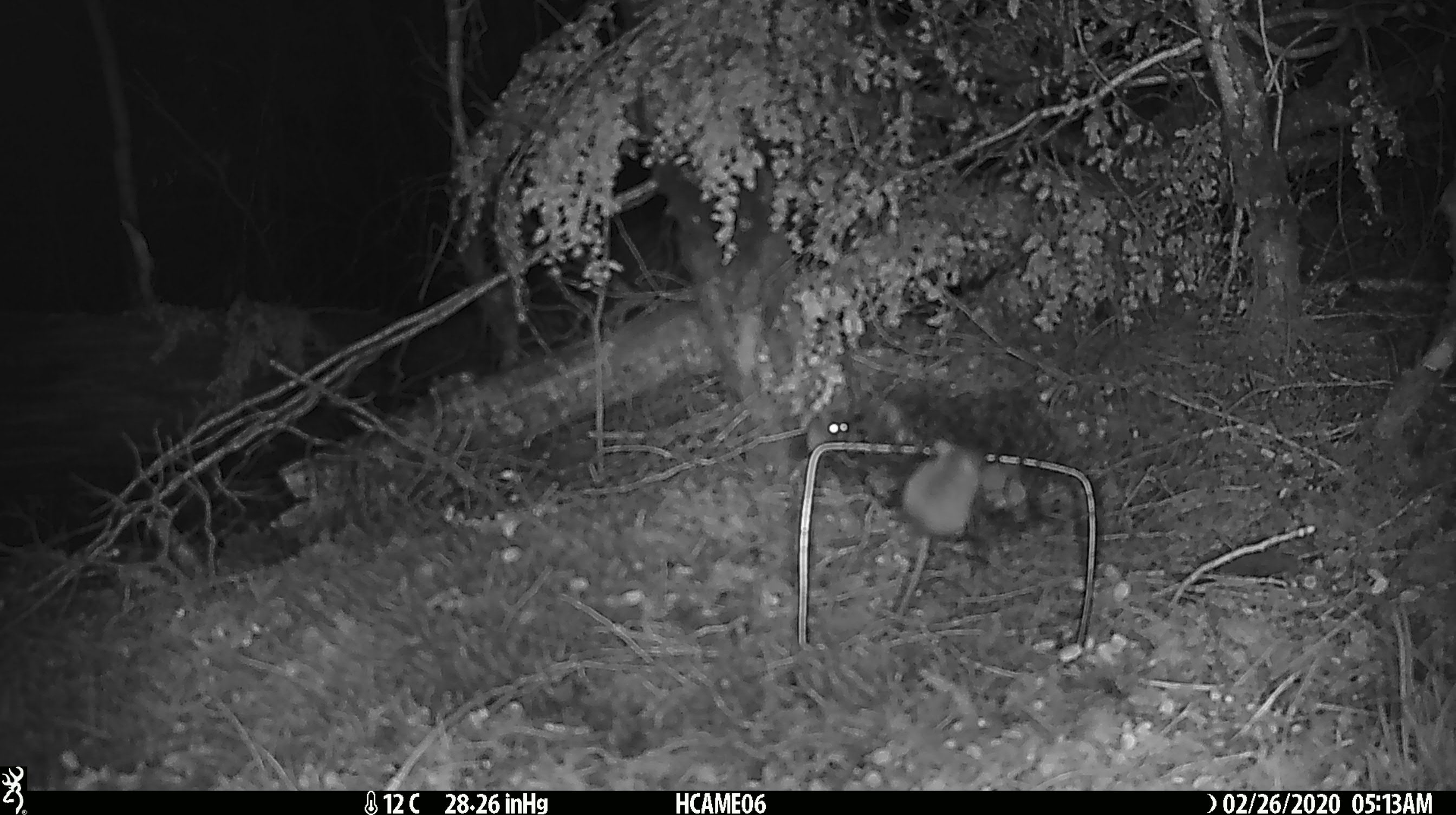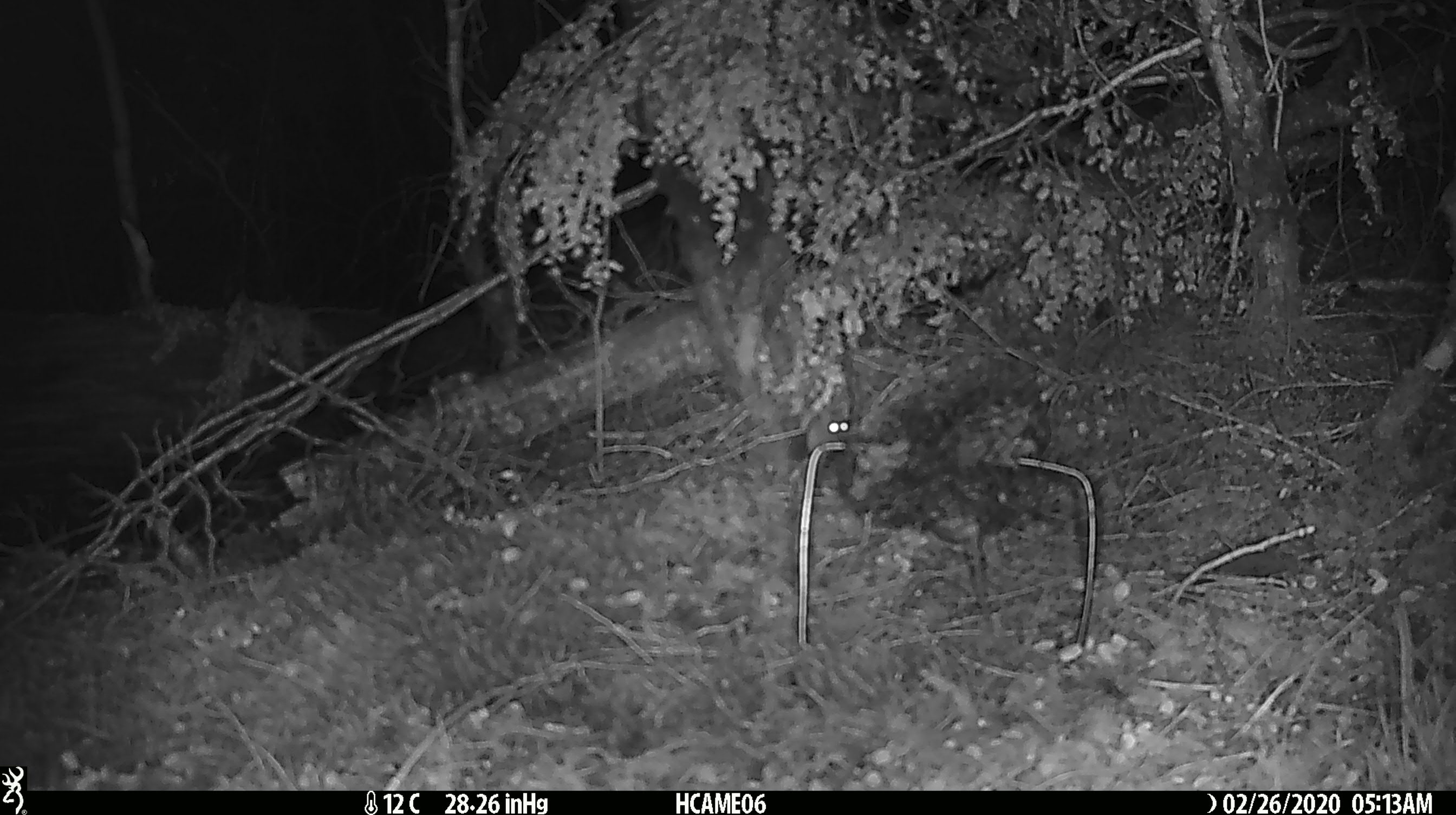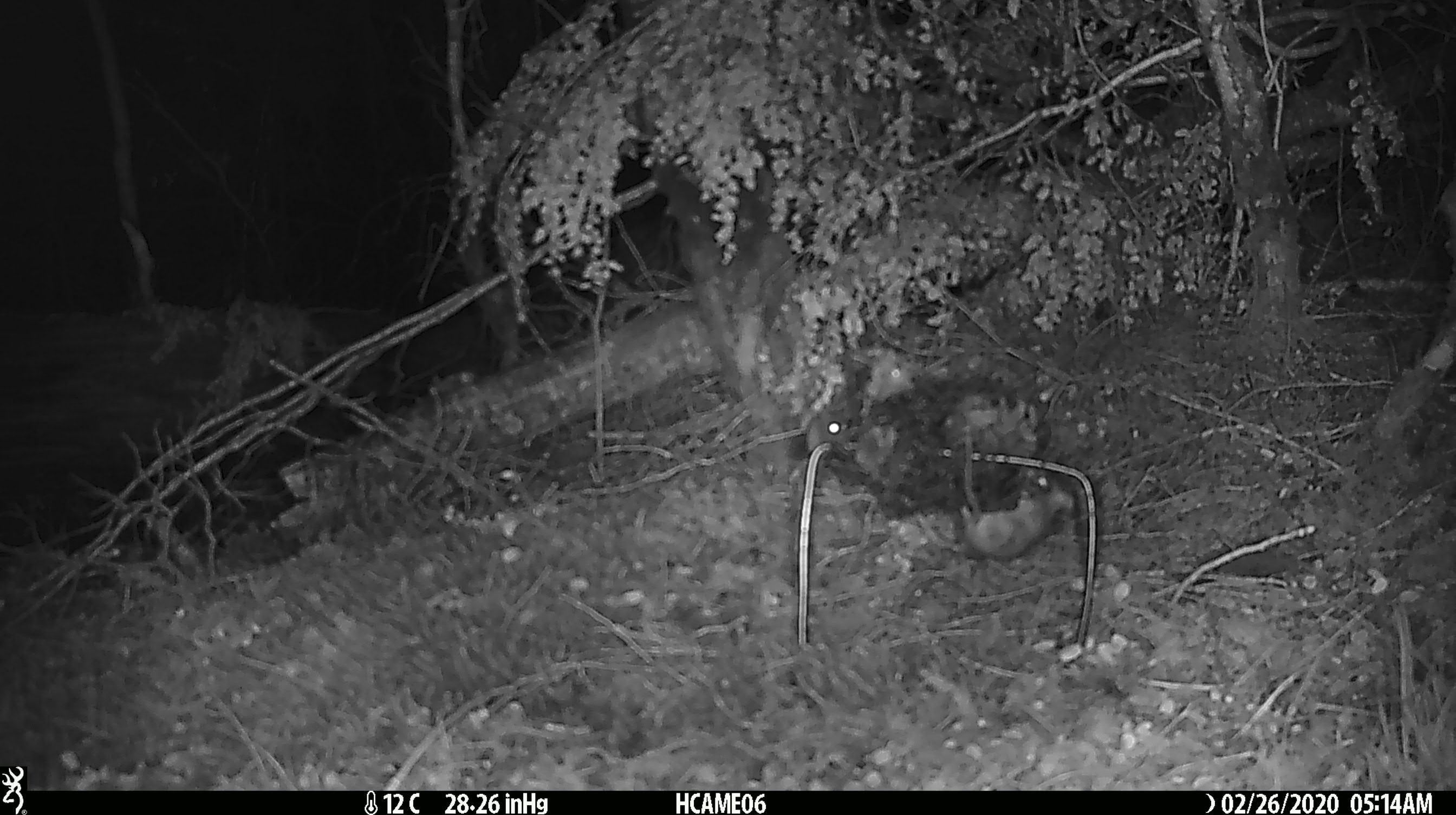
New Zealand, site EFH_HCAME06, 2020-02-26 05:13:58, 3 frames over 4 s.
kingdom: Animalia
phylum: Chordata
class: Mammalia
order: Rodentia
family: Muridae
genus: Mus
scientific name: Mus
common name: mouse